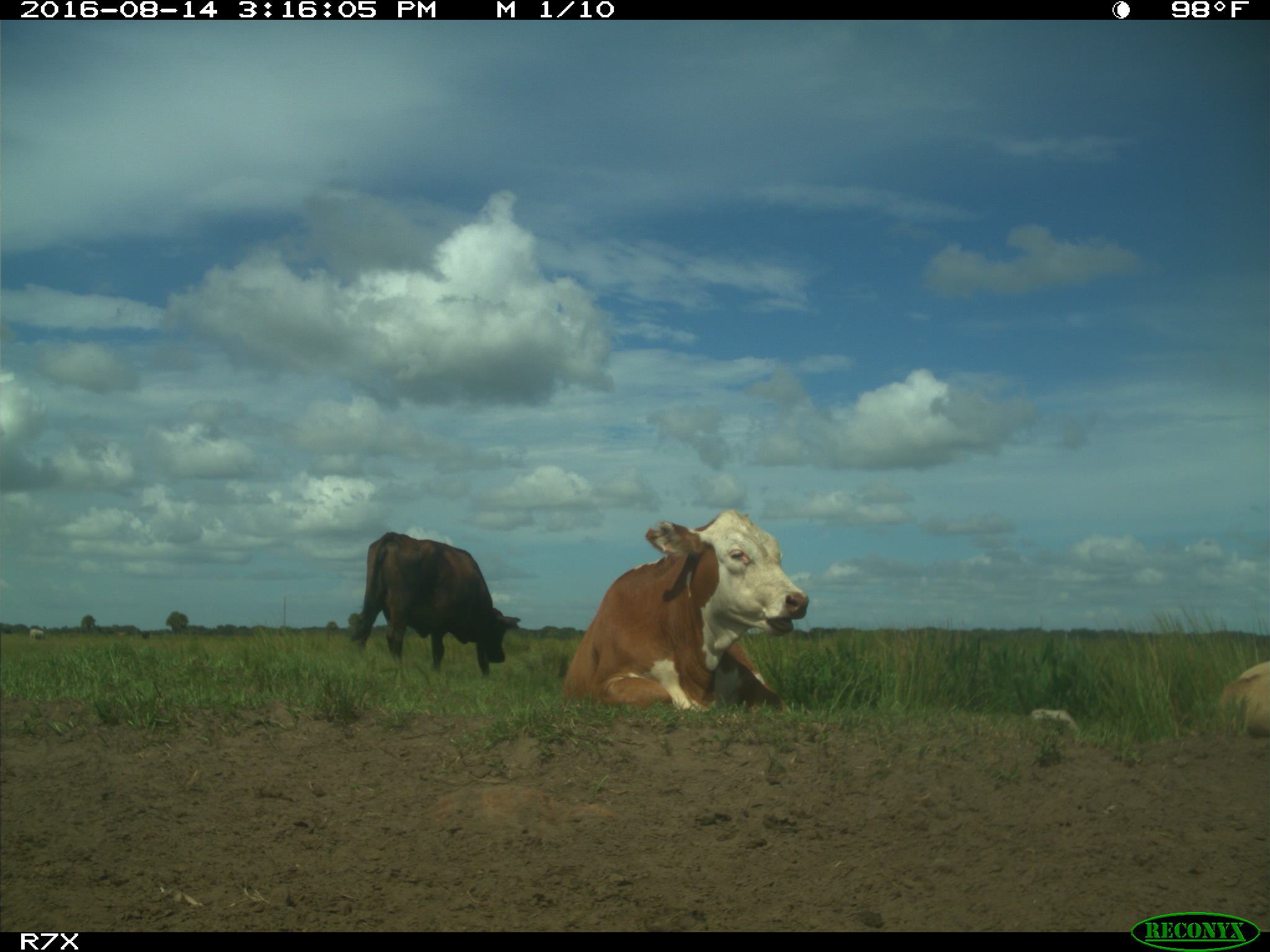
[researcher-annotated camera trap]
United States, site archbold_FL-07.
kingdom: Animalia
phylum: Chordata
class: Mammalia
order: Artiodactyla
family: Bovidae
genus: Bos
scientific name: Bos taurus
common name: domestic cow